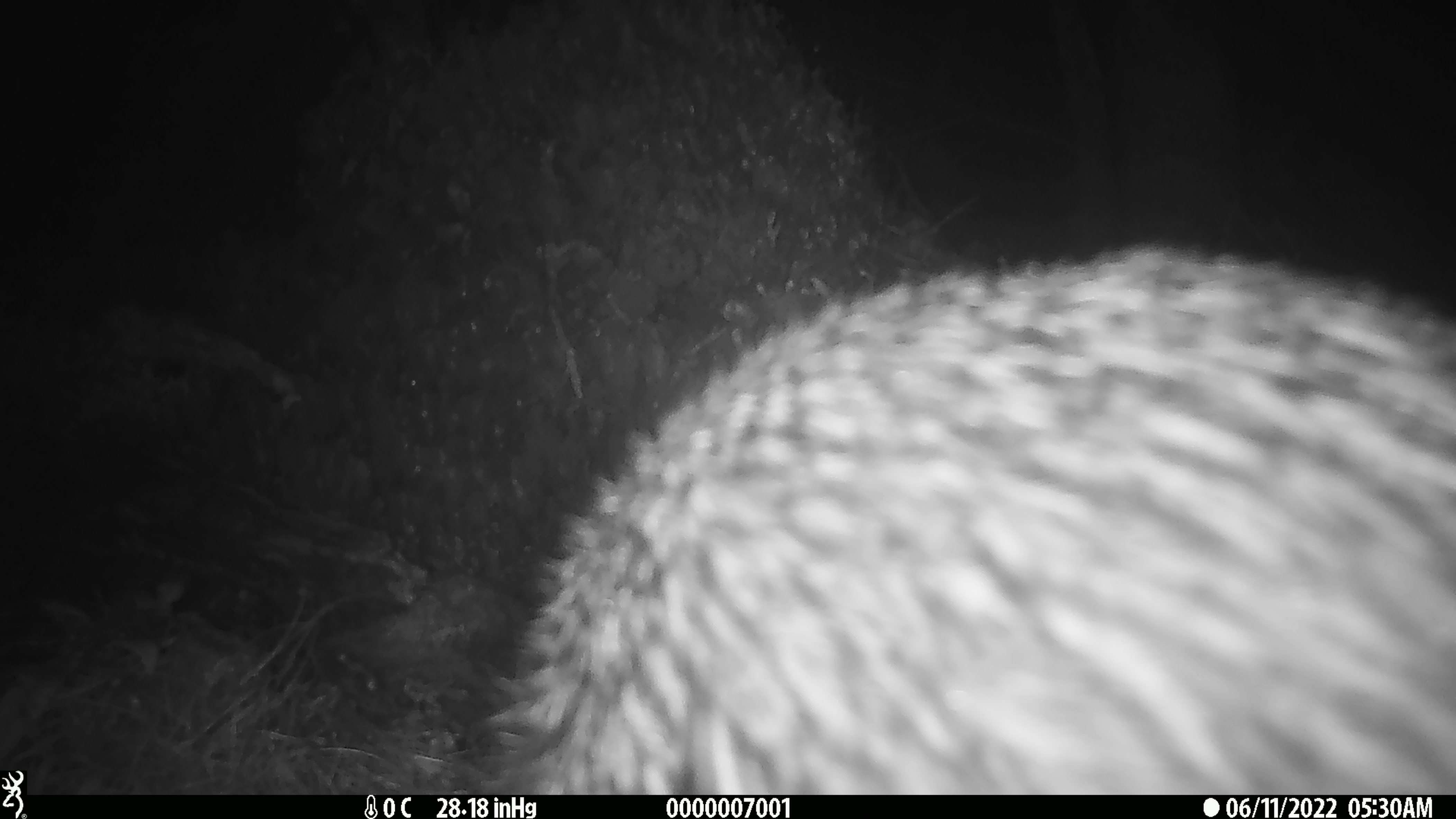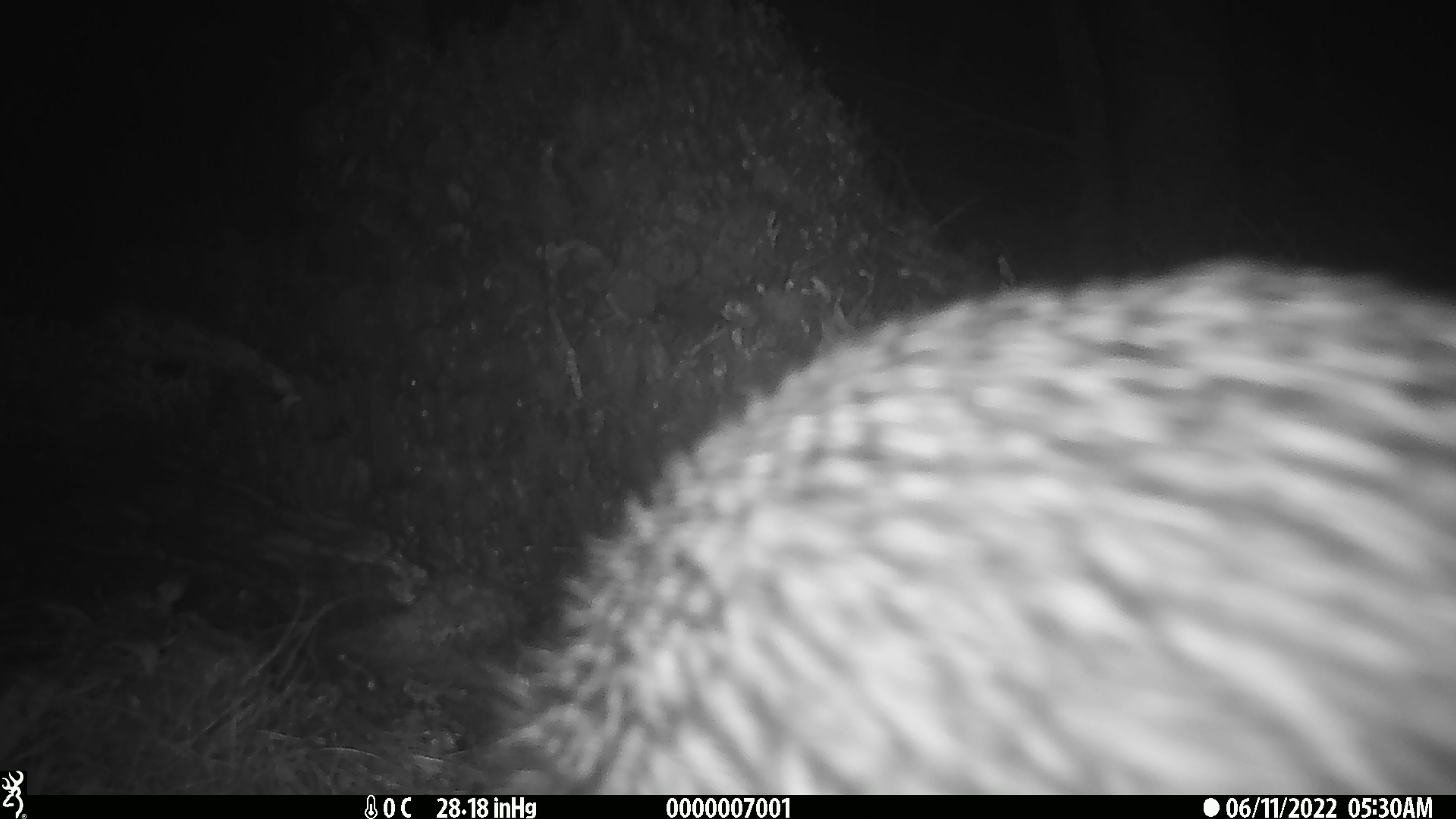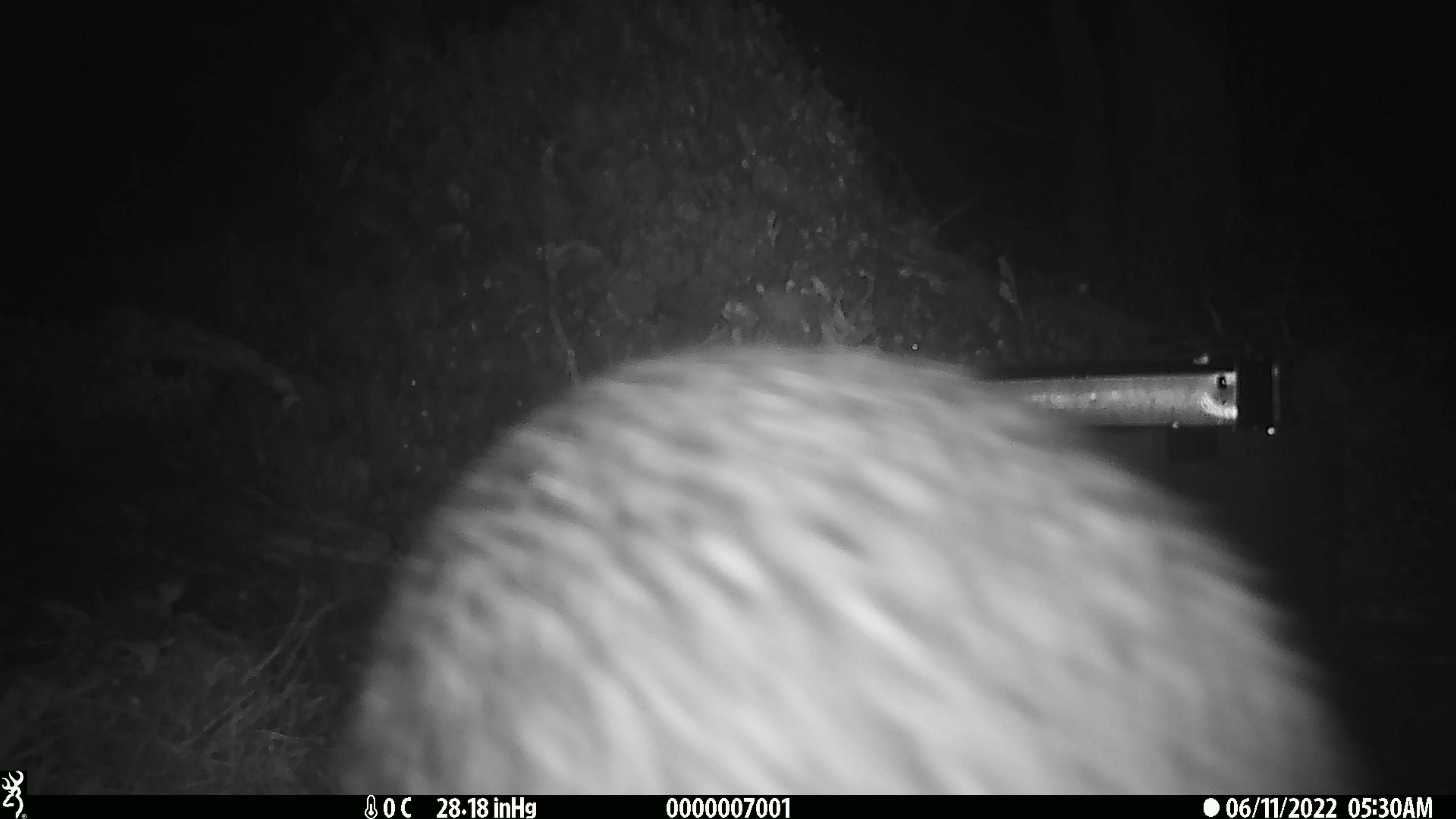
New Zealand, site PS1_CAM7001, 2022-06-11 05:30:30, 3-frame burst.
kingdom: Animalia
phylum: Chordata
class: Aves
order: Apterygiformes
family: Apterygidae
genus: Apteryx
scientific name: Apteryx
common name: kiwi